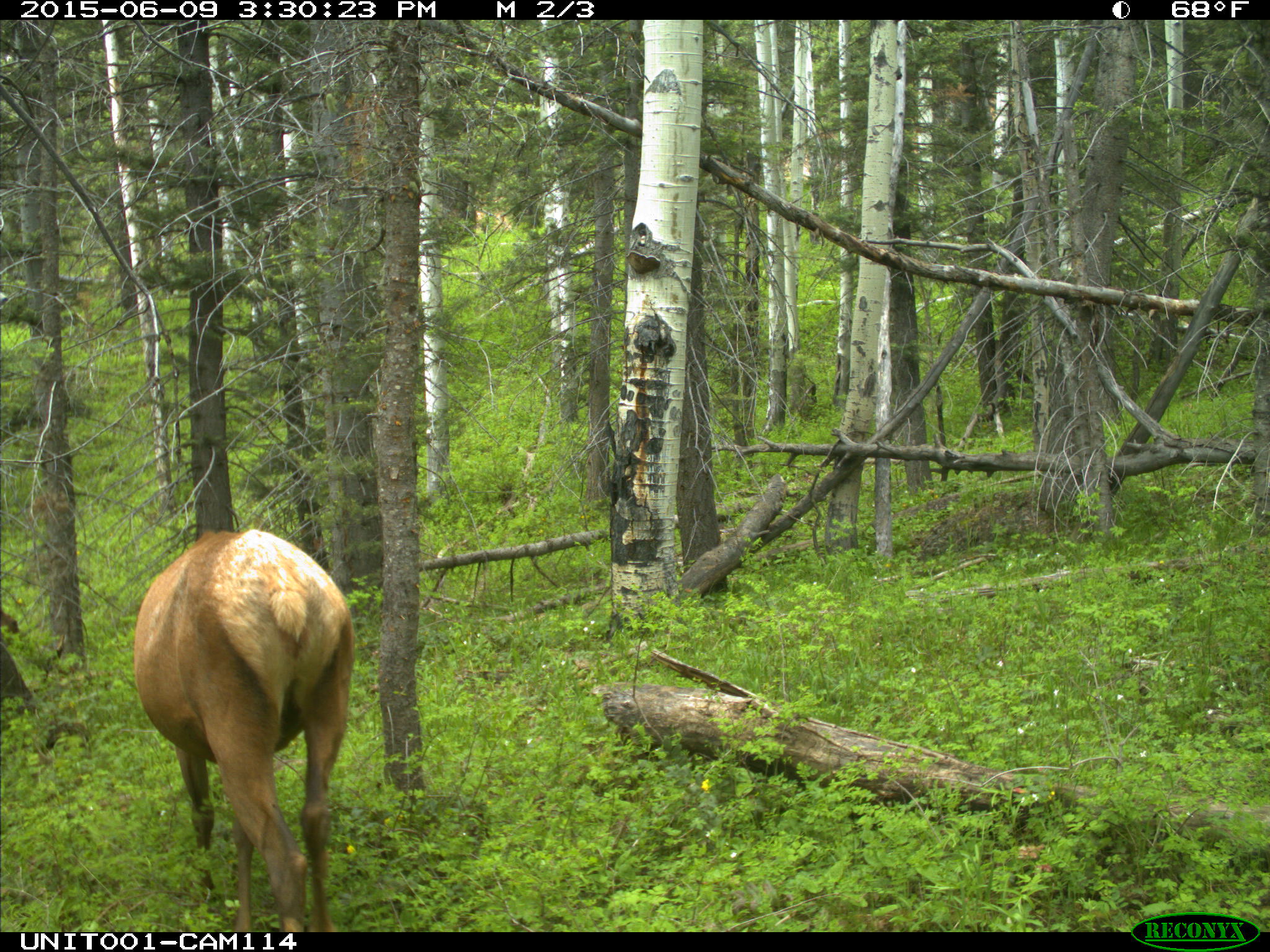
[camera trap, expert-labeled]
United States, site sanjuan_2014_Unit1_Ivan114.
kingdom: Animalia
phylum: Chordata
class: Mammalia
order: Artiodactyla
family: Cervidae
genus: Cervus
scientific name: Cervus elaphus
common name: red deer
Cervus elaphus (red deer).